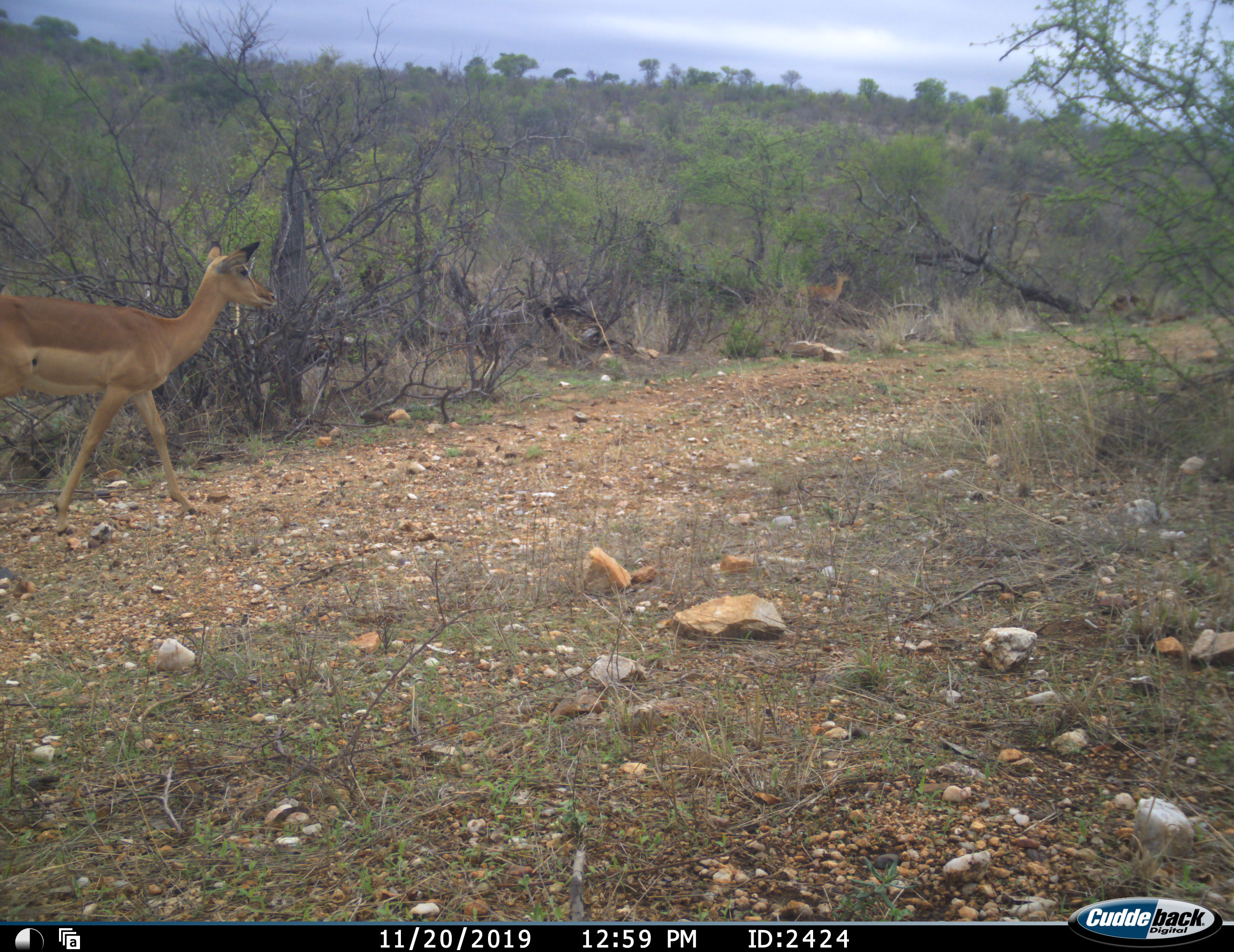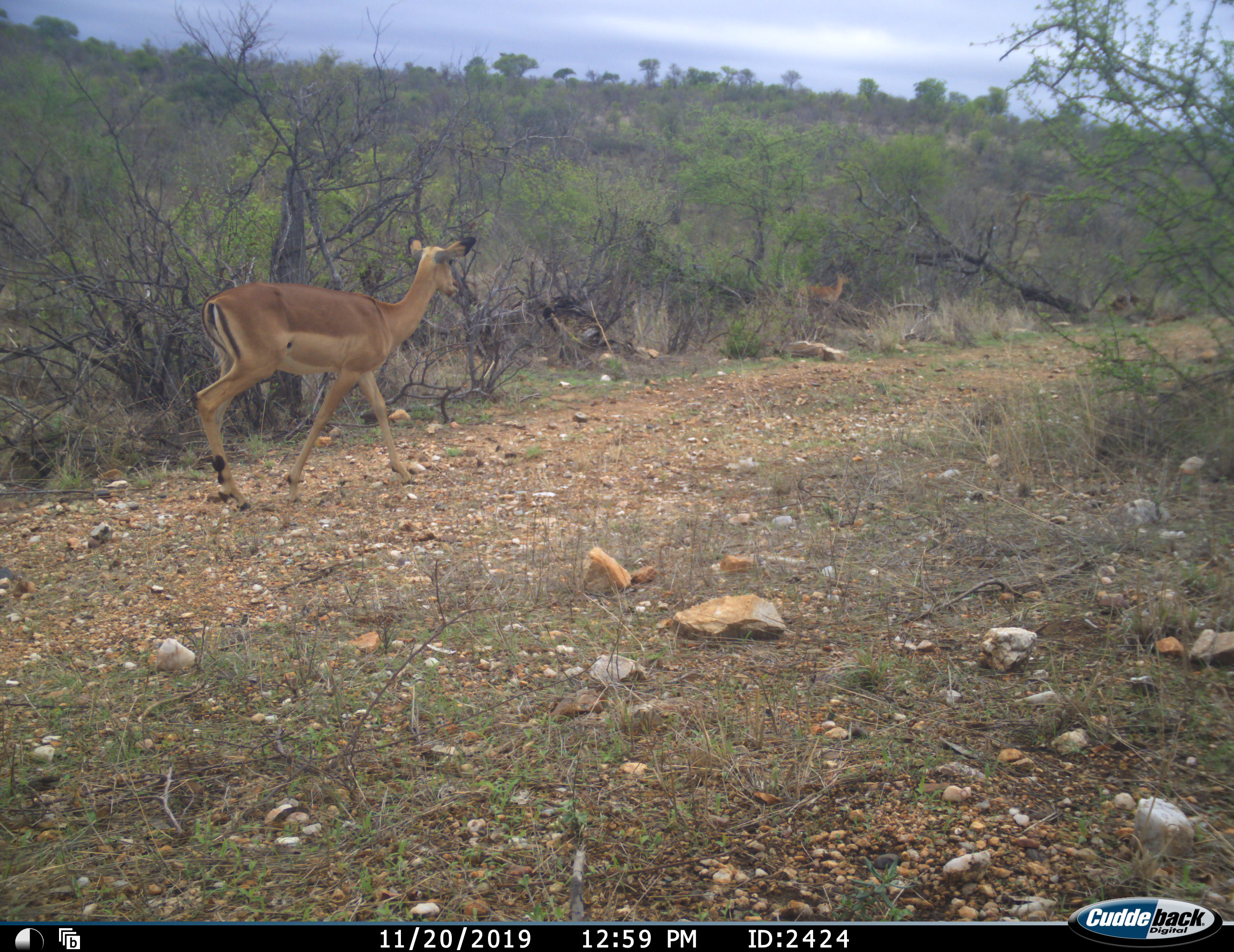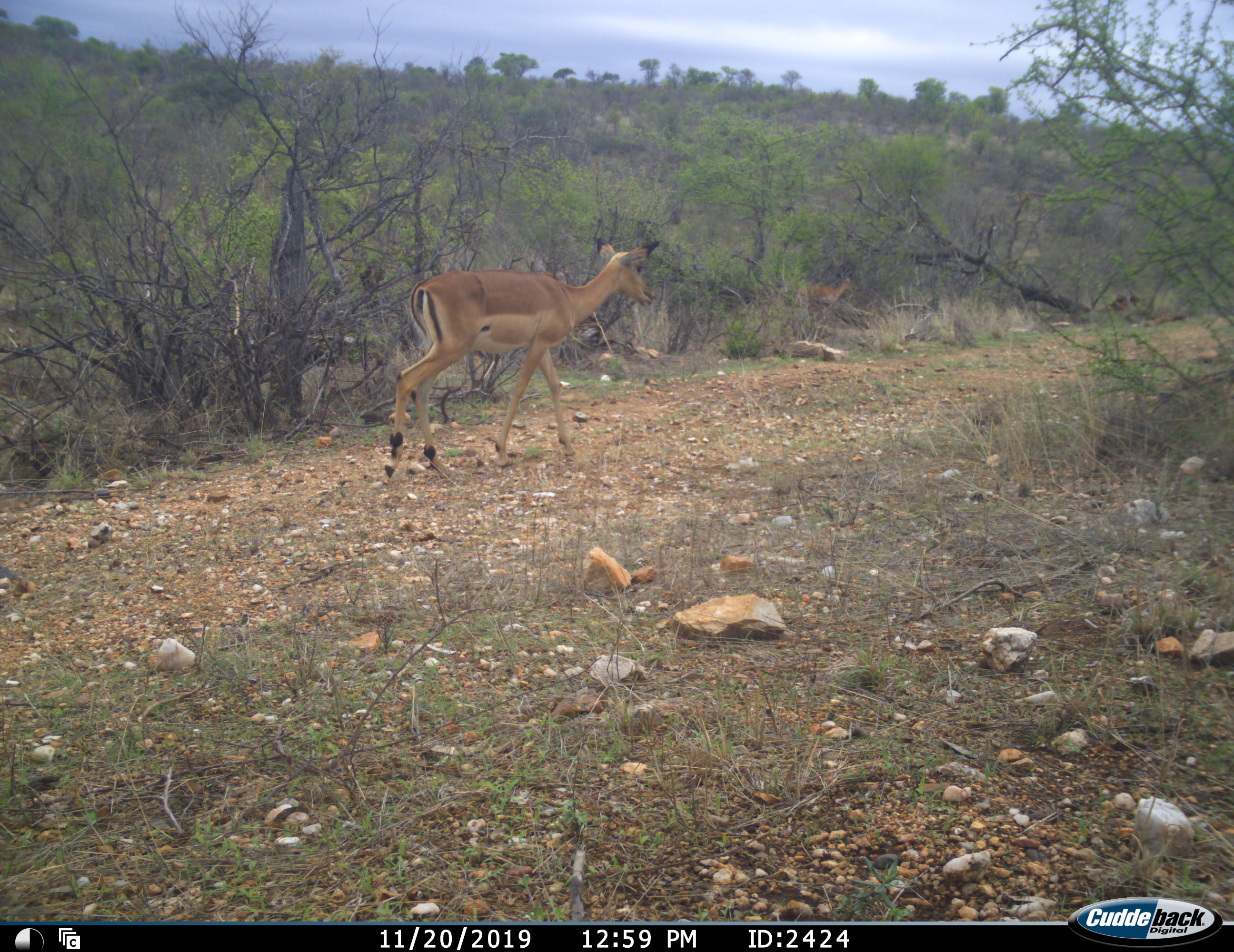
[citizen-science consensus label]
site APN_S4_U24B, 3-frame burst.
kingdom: Animalia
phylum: Chordata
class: Mammalia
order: Artiodactyla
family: Bovidae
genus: Aepyceros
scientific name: Aepyceros melampus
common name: impala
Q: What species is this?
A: Impala (Aepyceros melampus).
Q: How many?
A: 2.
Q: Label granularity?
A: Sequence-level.